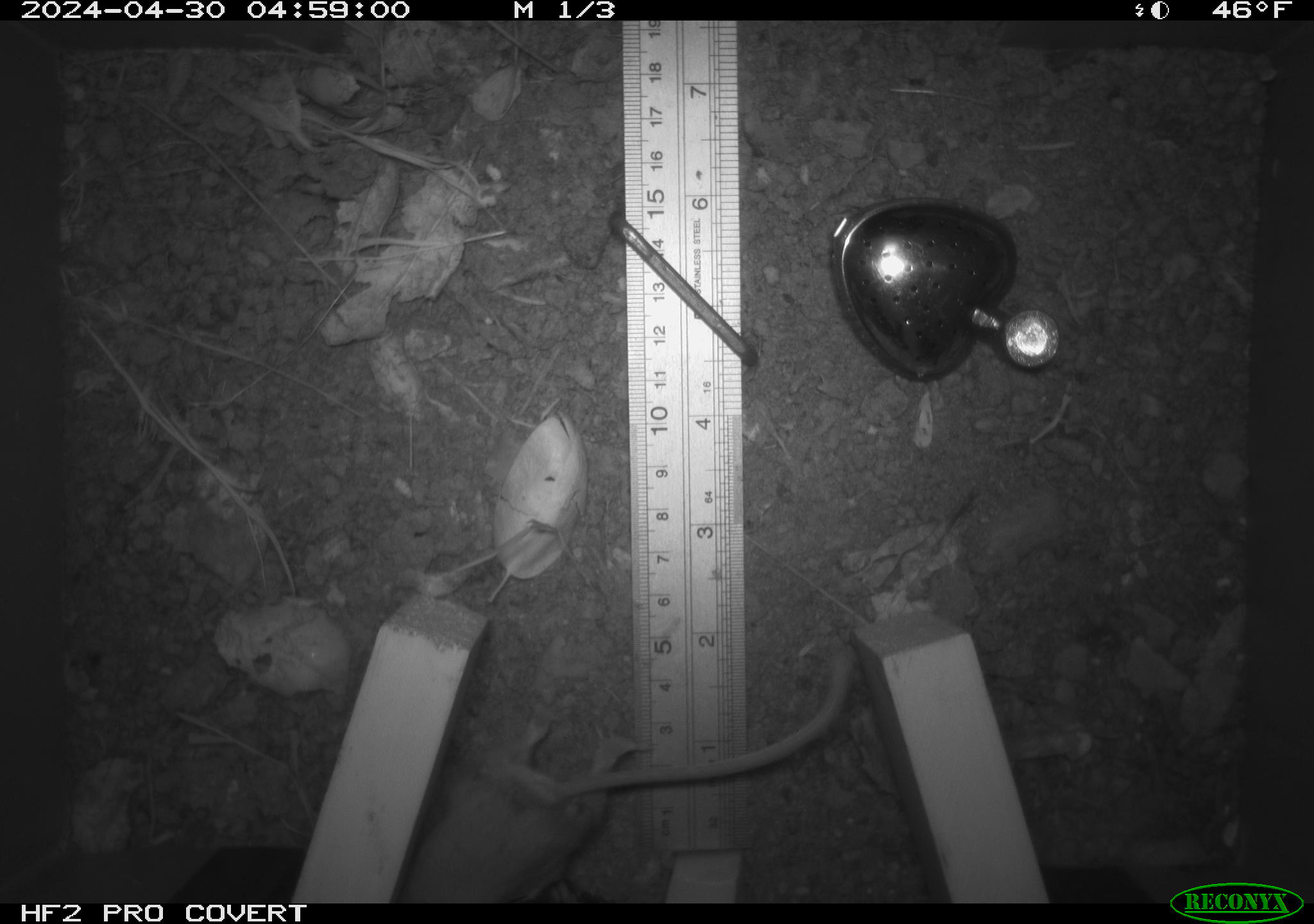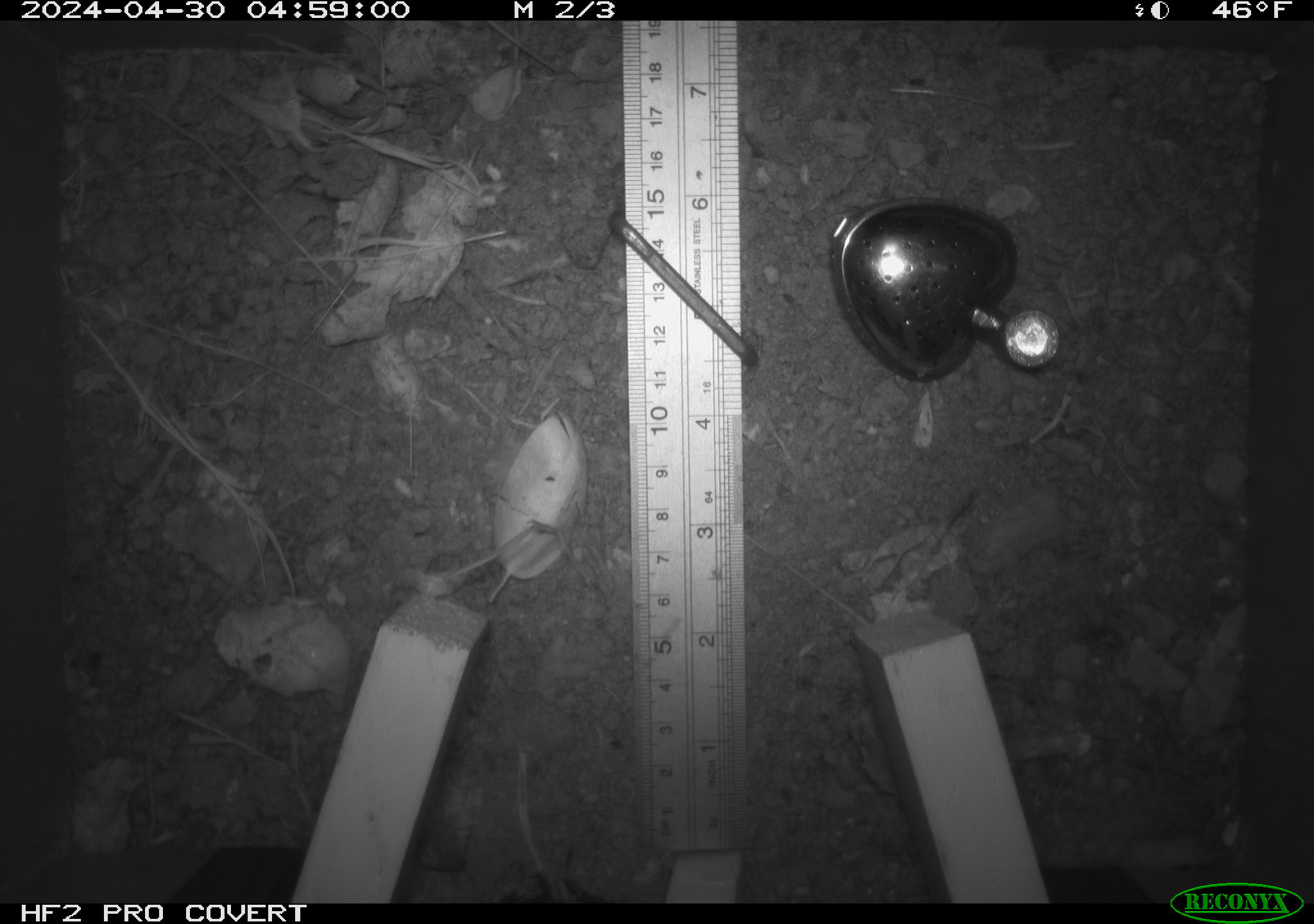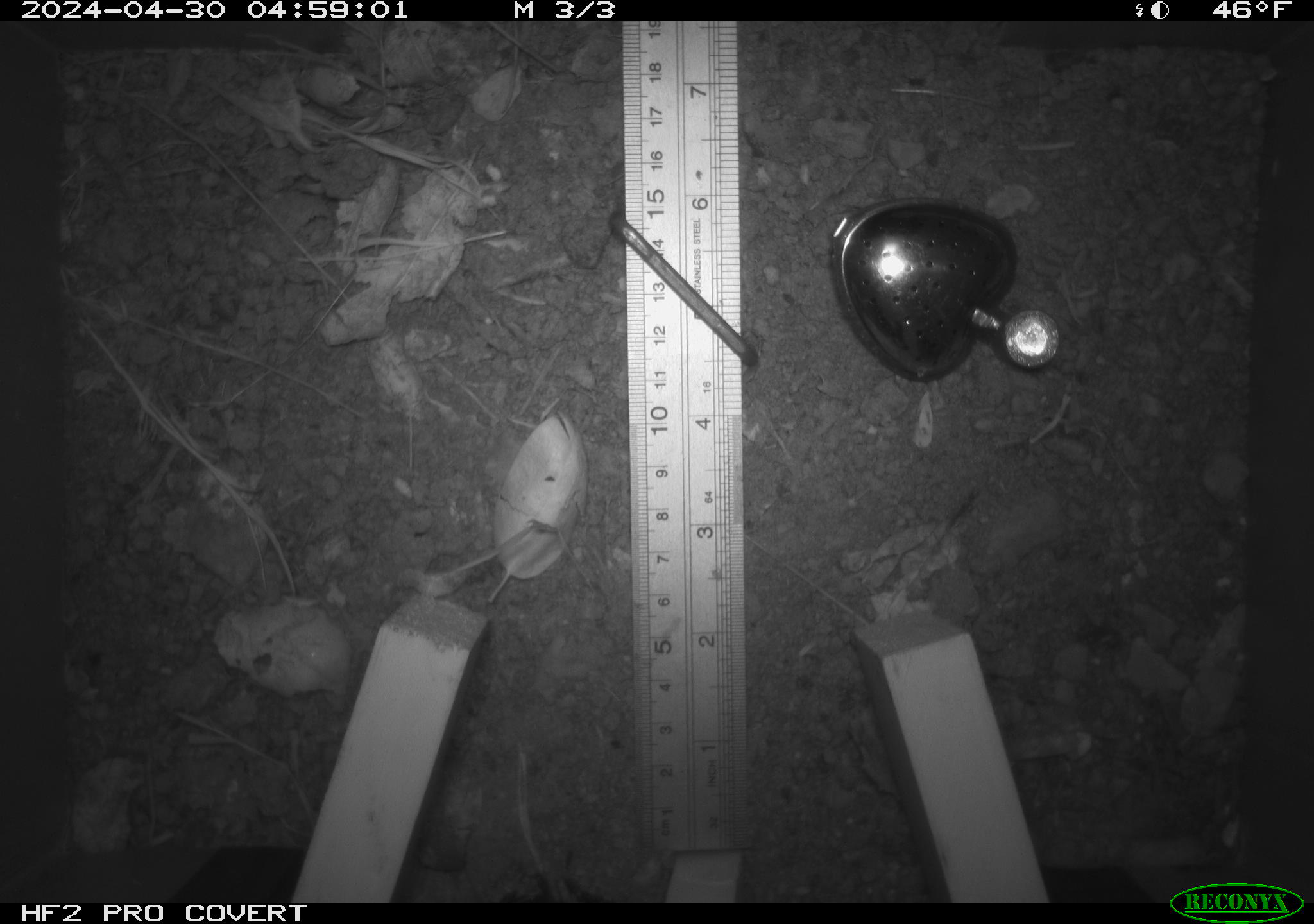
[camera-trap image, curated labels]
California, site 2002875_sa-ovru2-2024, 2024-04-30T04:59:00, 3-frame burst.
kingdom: Animalia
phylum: Chordata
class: Mammalia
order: Rodentia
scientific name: Rodentia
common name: rodent